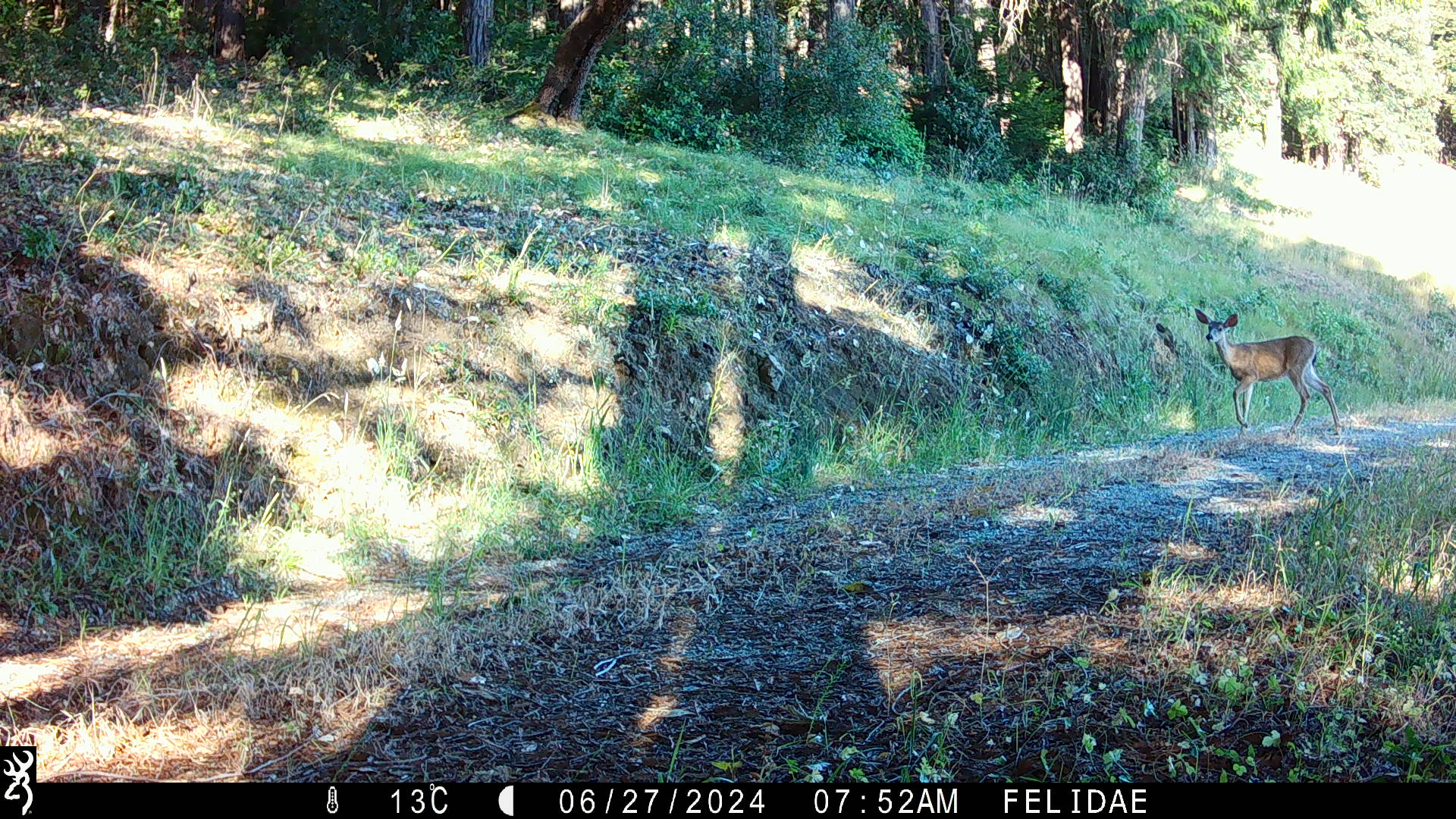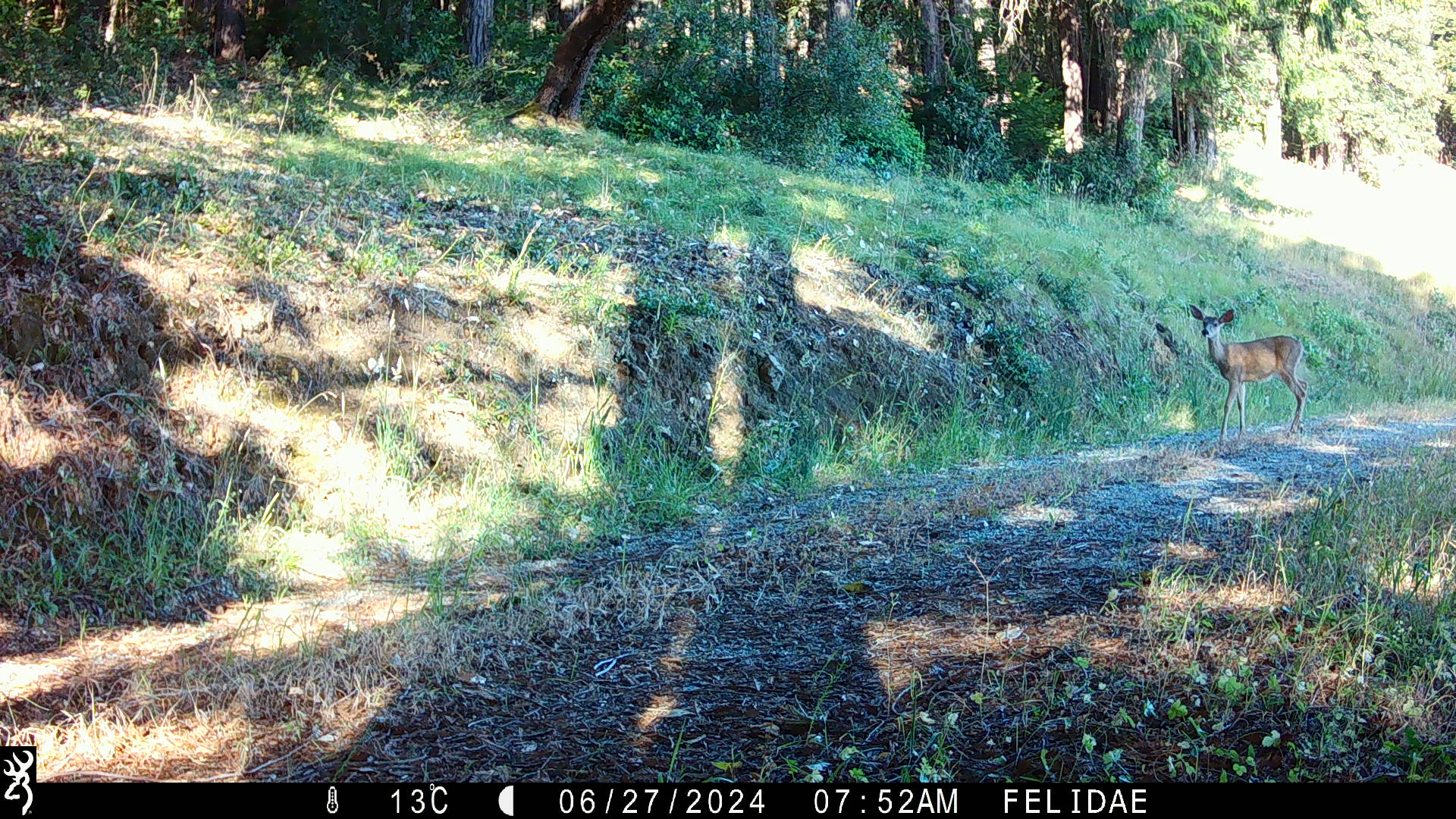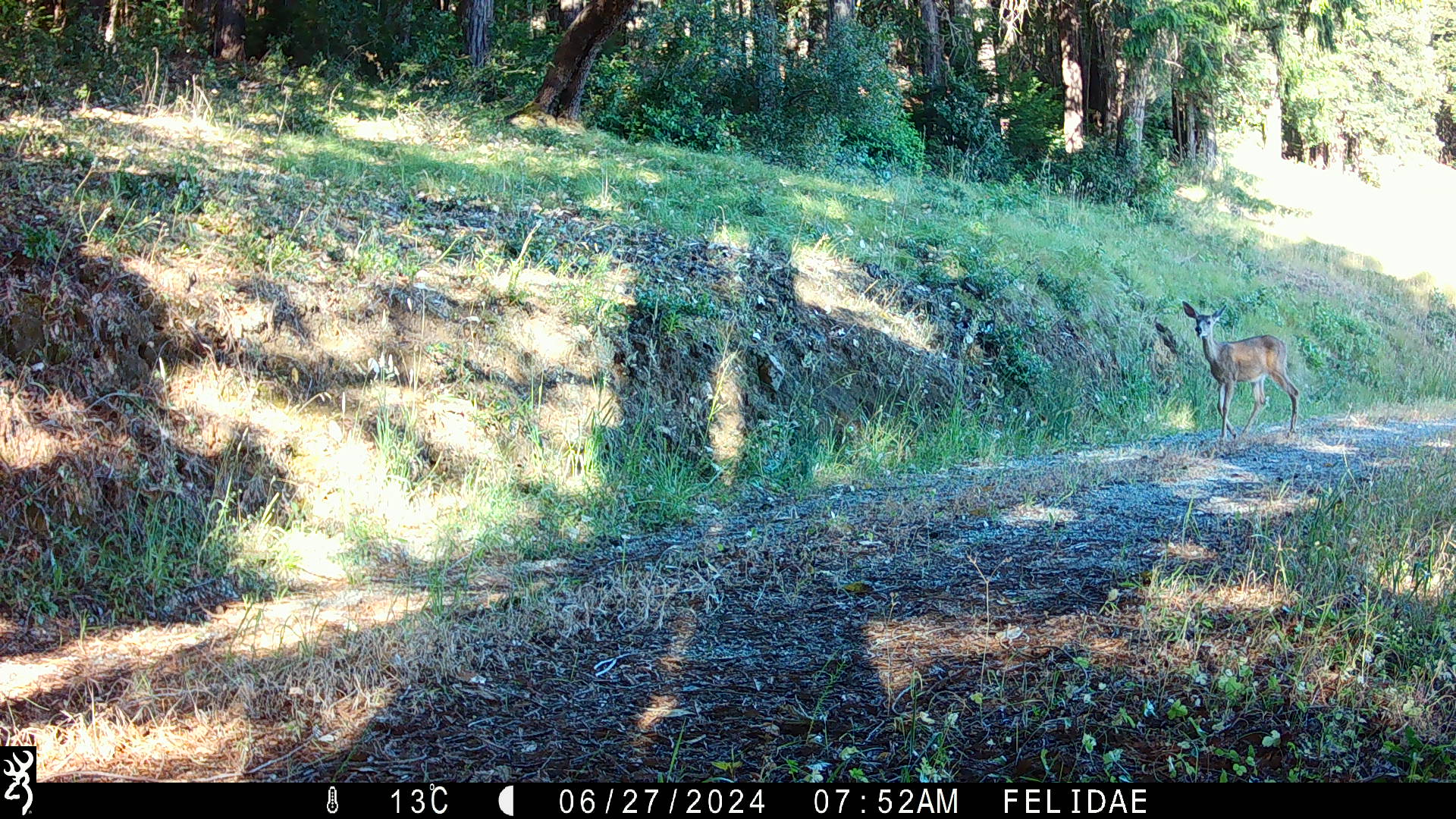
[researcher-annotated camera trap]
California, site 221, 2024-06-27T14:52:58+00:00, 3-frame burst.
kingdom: Animalia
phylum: Chordata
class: Mammalia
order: Artiodactyla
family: Cervidae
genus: Odocoileus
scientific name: Odocoileus hemionus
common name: mule deer